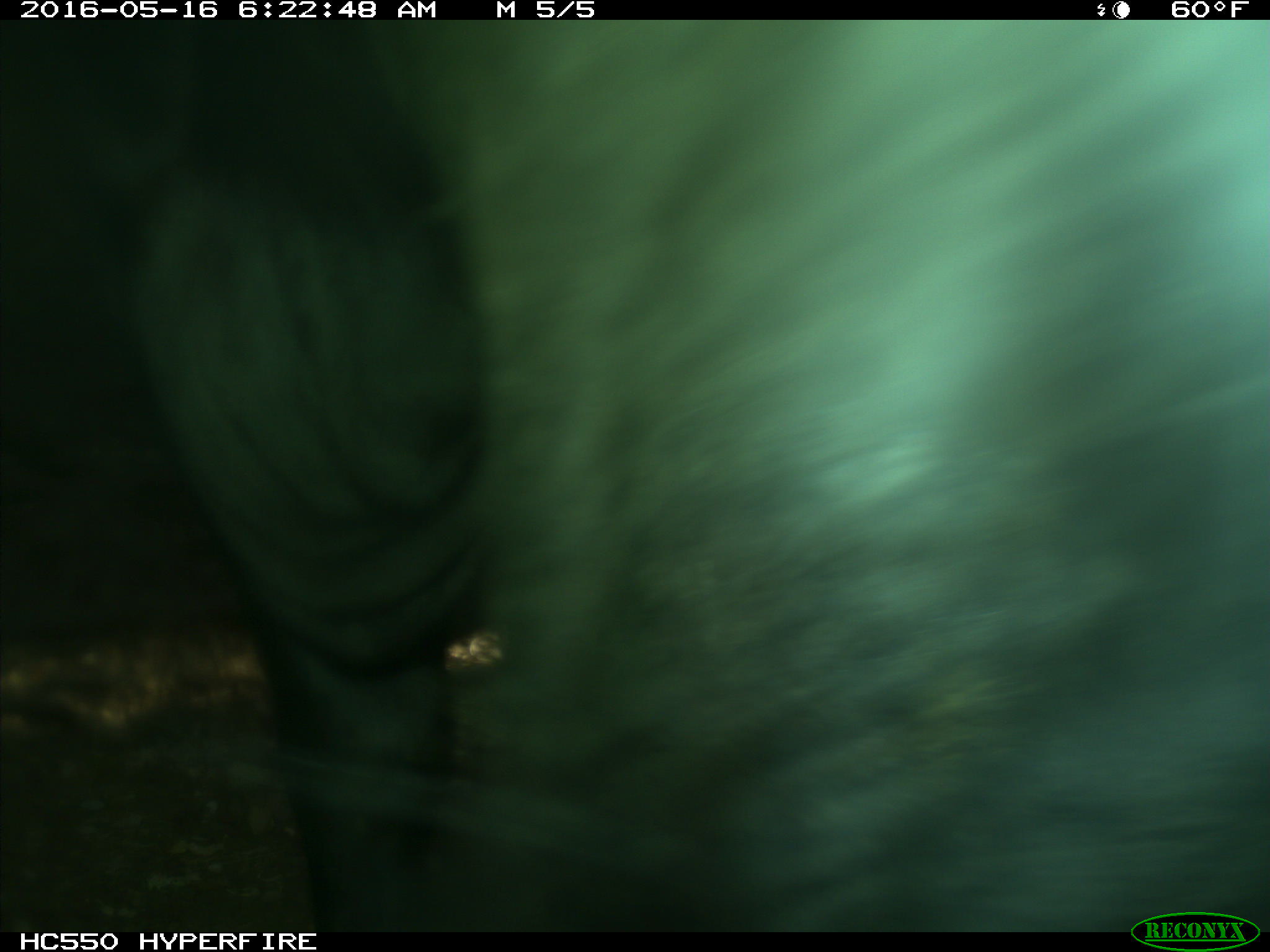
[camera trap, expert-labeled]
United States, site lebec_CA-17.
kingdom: Animalia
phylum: Chordata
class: Mammalia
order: Artiodactyla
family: Bovidae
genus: Bos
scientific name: Bos taurus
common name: domestic cow